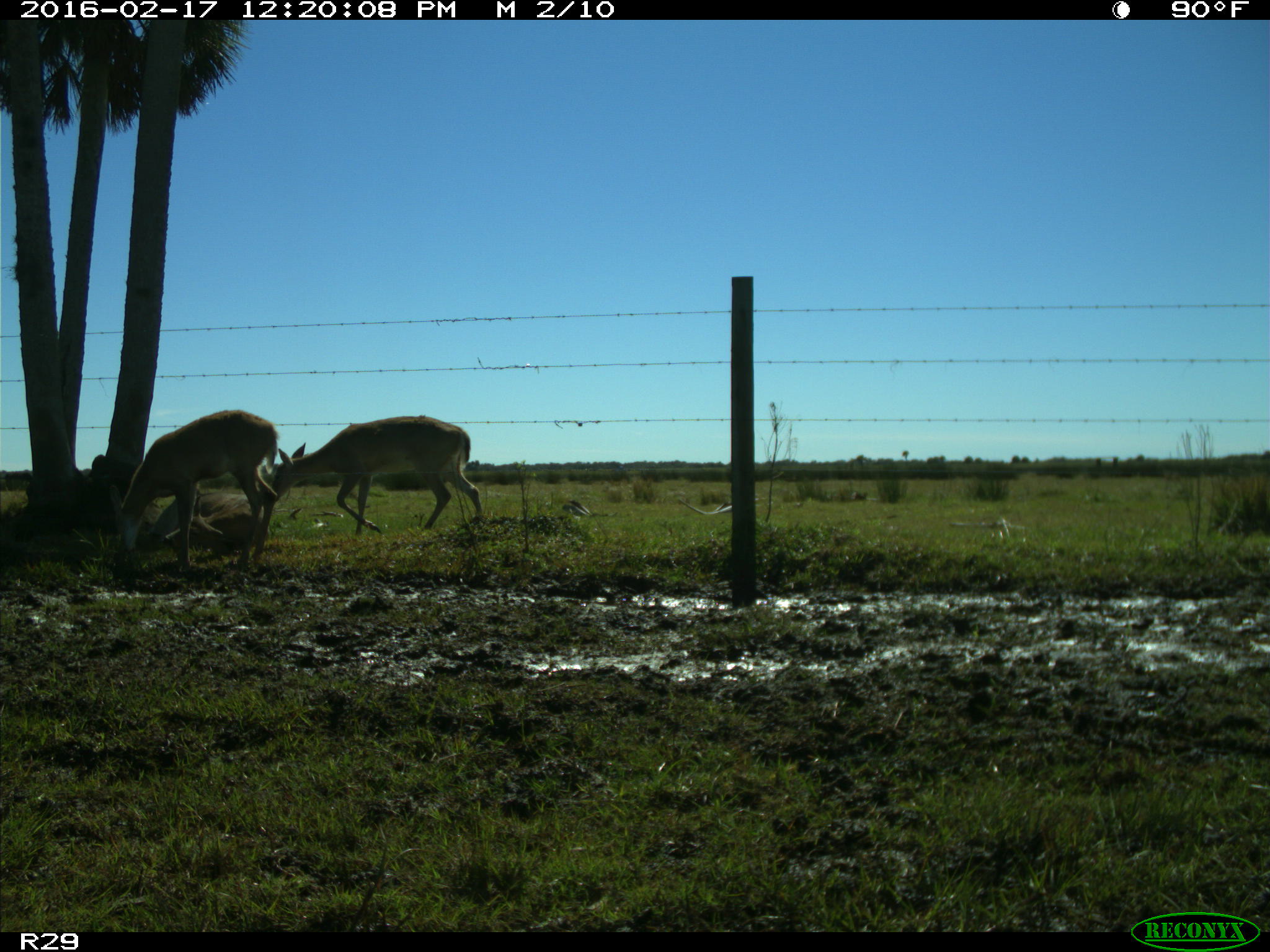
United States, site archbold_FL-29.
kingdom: Animalia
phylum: Chordata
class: Mammalia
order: Artiodactyla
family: Cervidae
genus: Odocoileus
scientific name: Odocoileus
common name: deer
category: unidentified deer